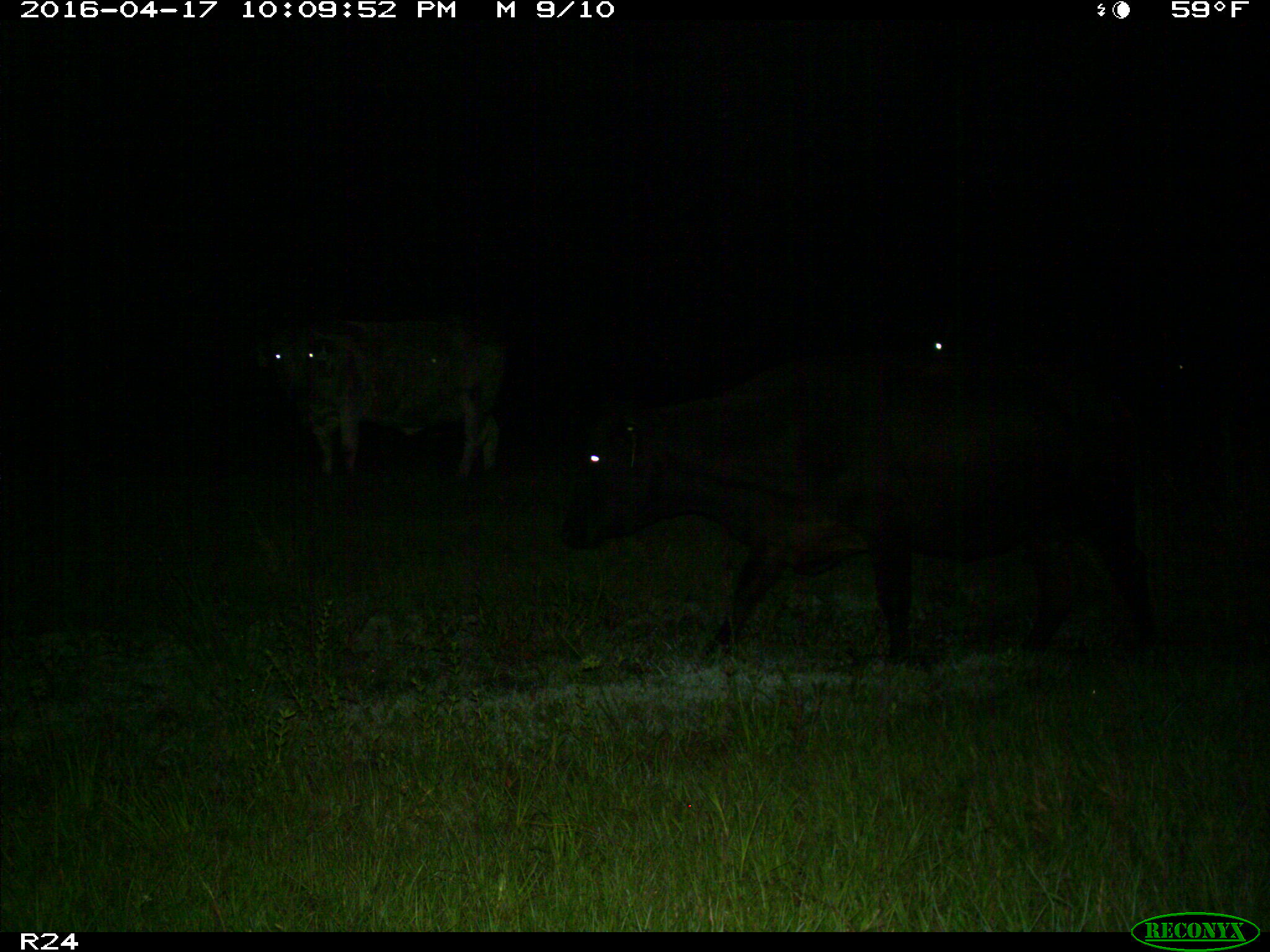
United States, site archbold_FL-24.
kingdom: Animalia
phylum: Chordata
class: Mammalia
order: Artiodactyla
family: Bovidae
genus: Bos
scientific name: Bos taurus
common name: domestic cow